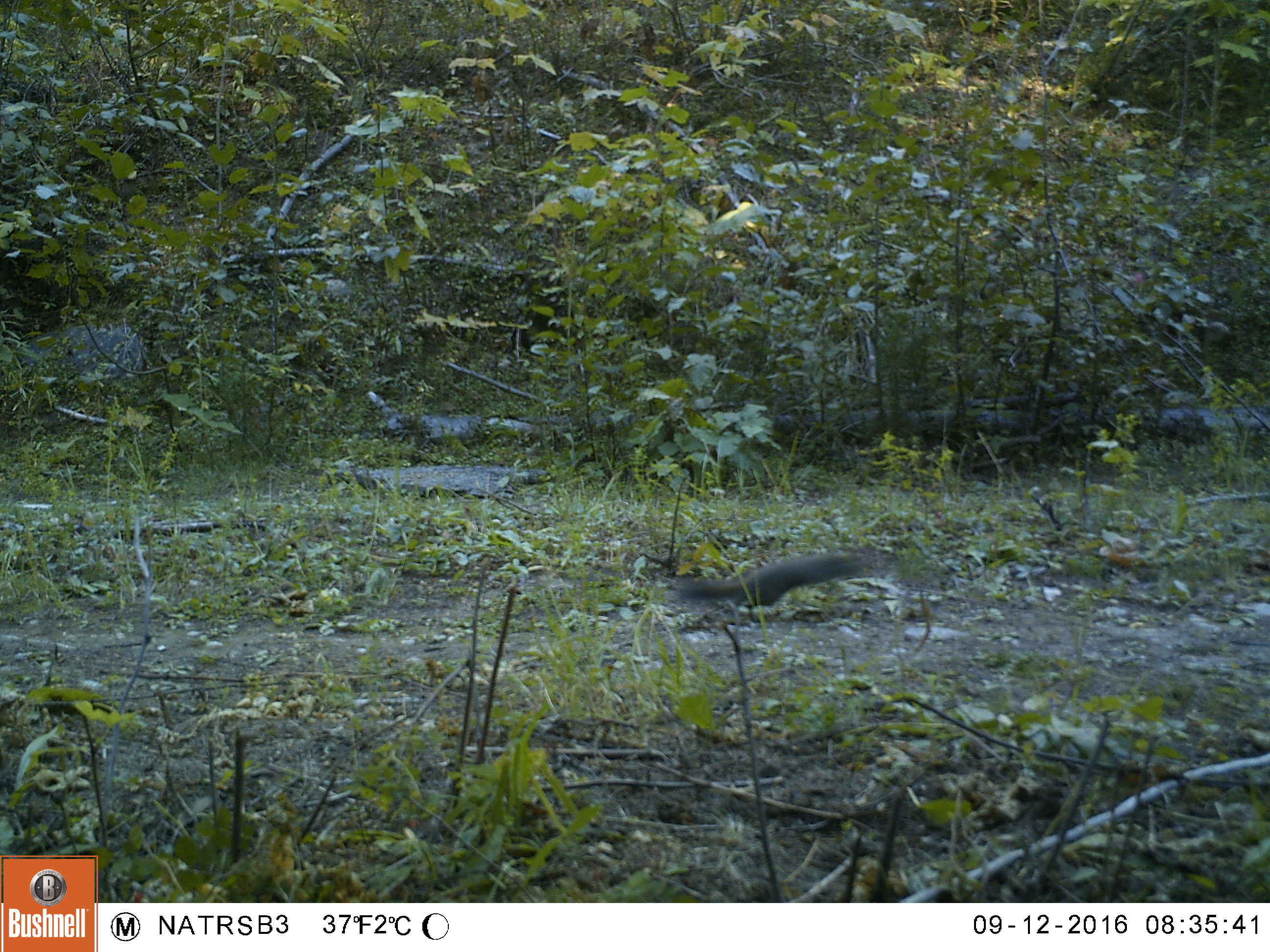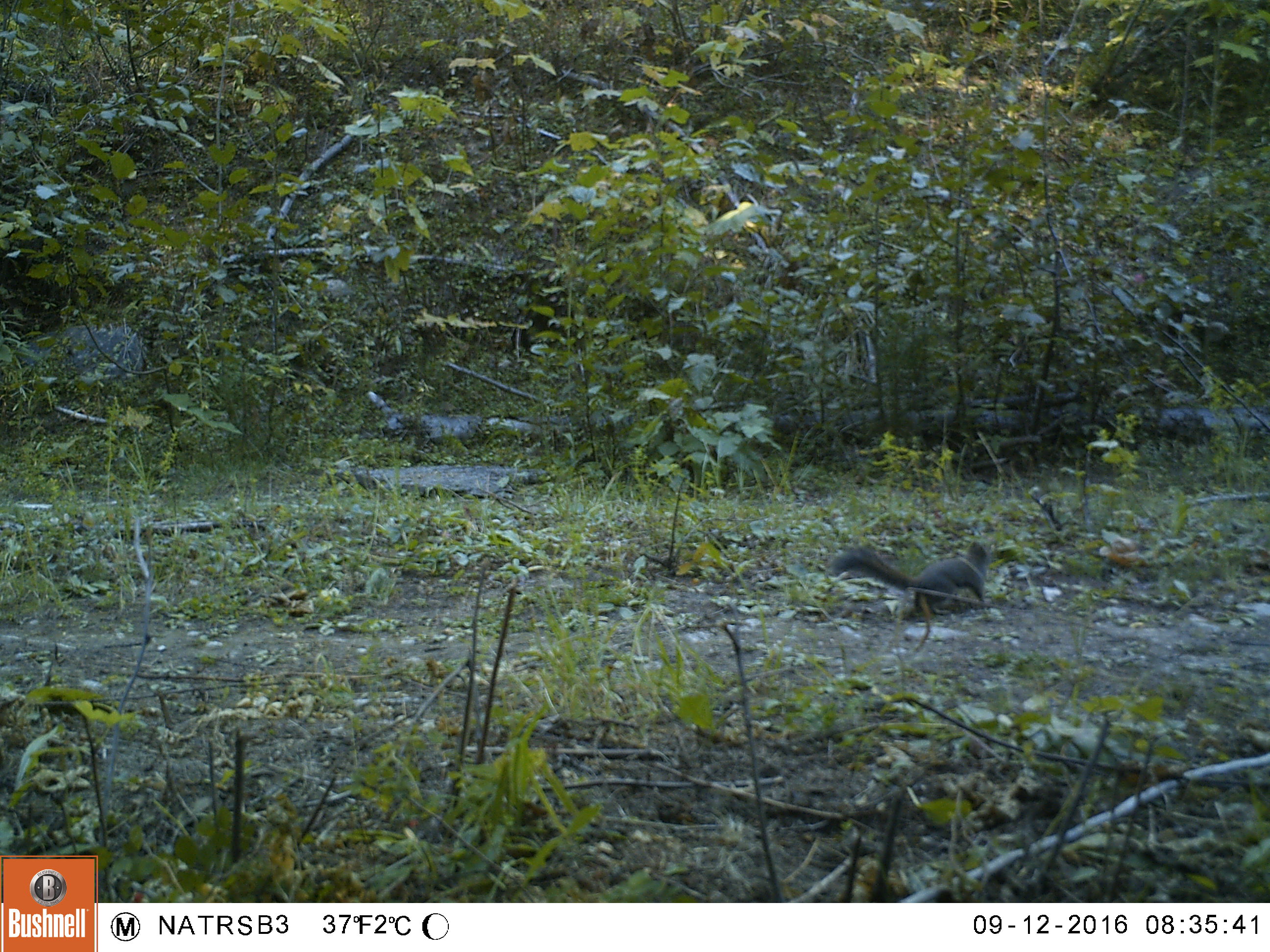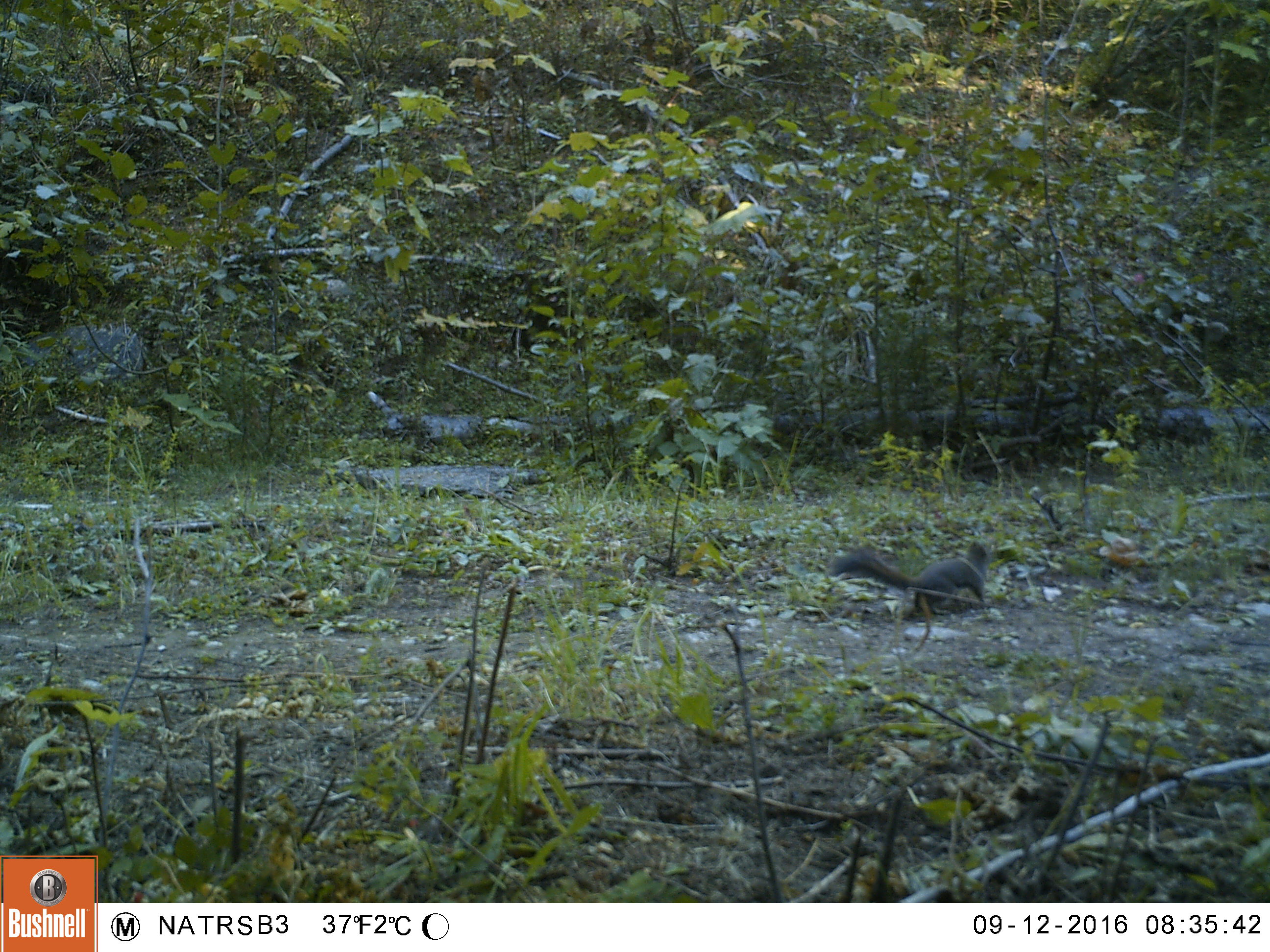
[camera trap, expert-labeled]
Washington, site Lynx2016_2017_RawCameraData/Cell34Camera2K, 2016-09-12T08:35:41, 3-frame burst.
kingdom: Animalia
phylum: Chordata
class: Mammalia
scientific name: Mammalia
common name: small mammal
Small mammal (Mammalia). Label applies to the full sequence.